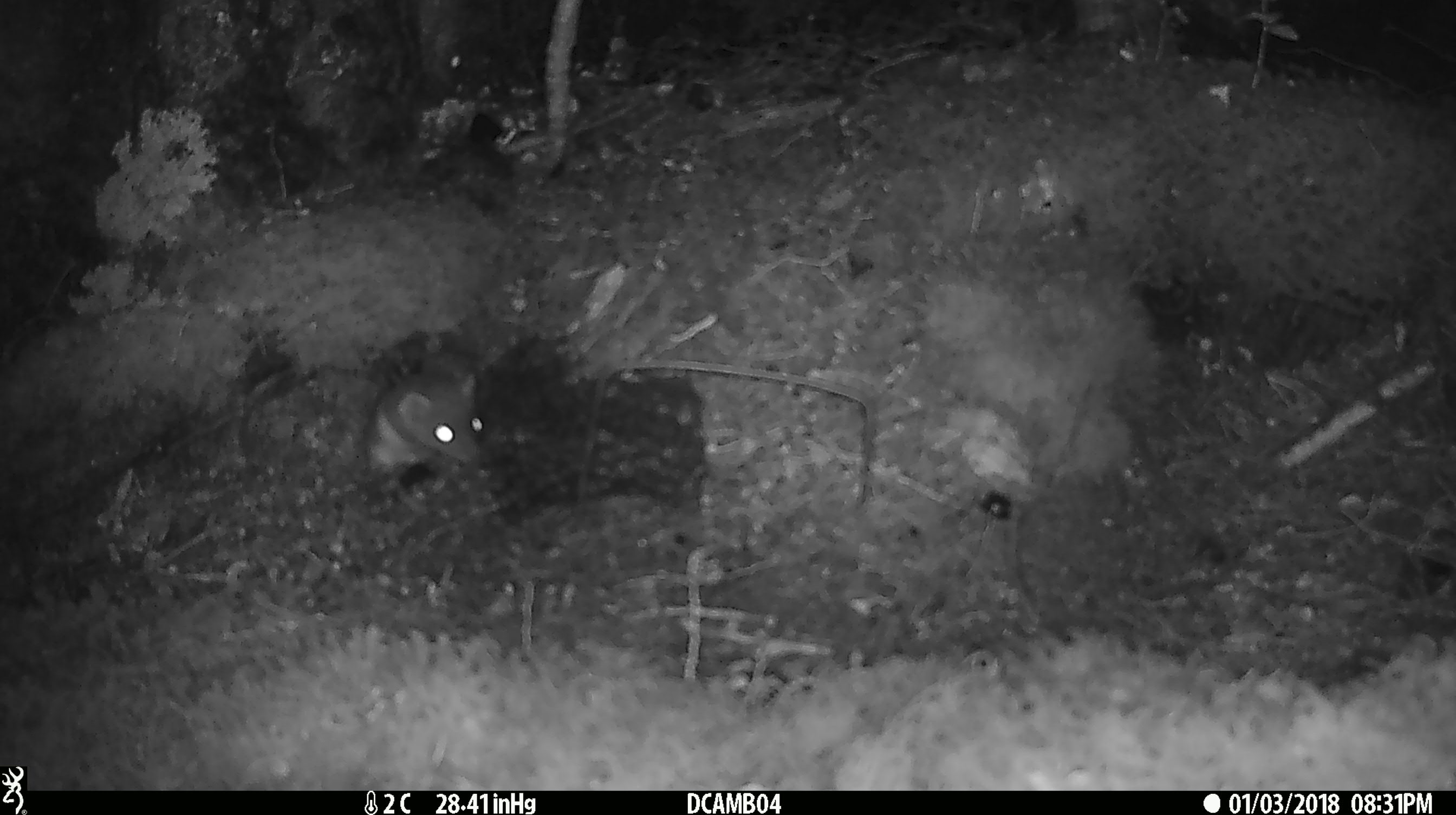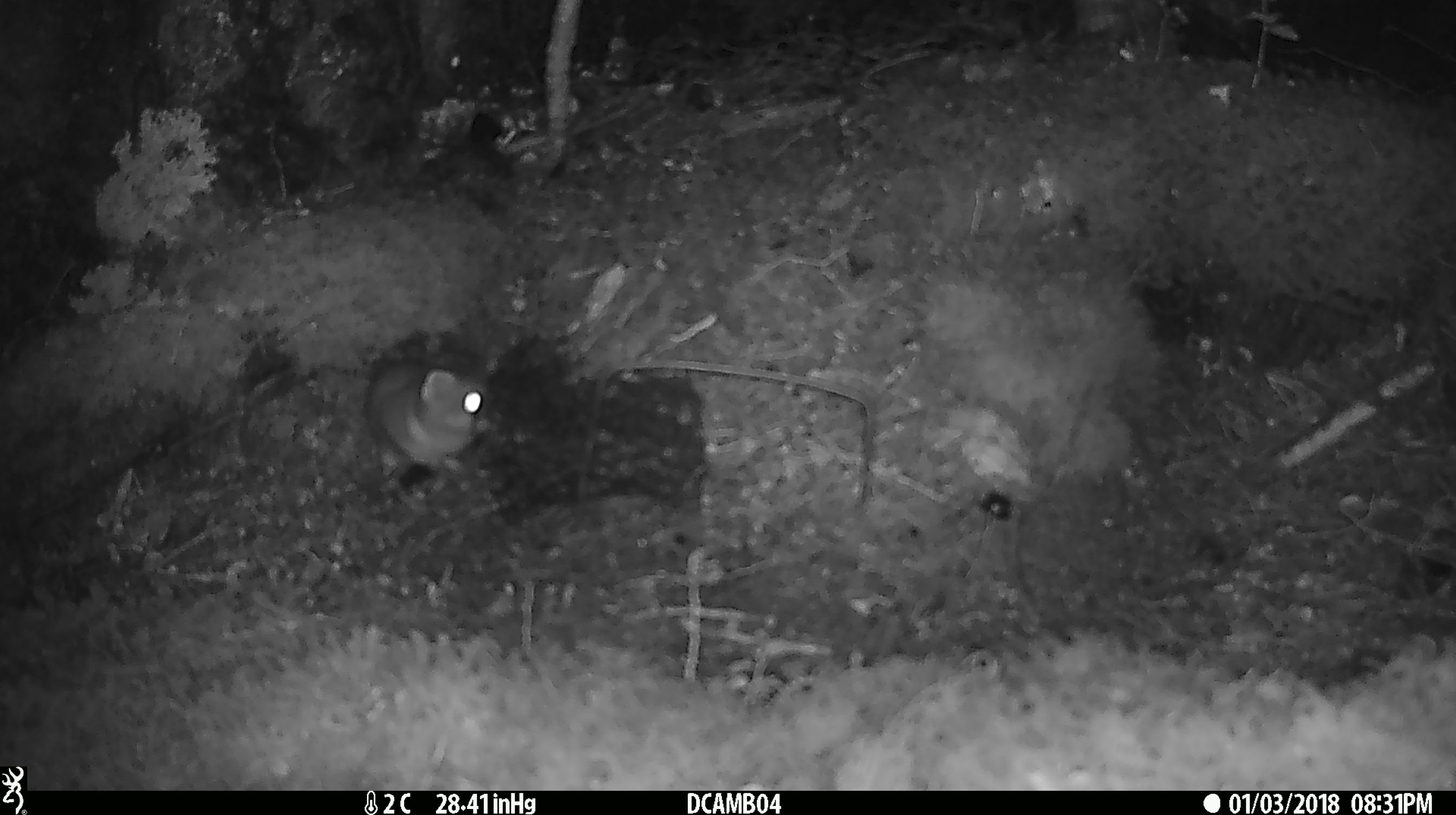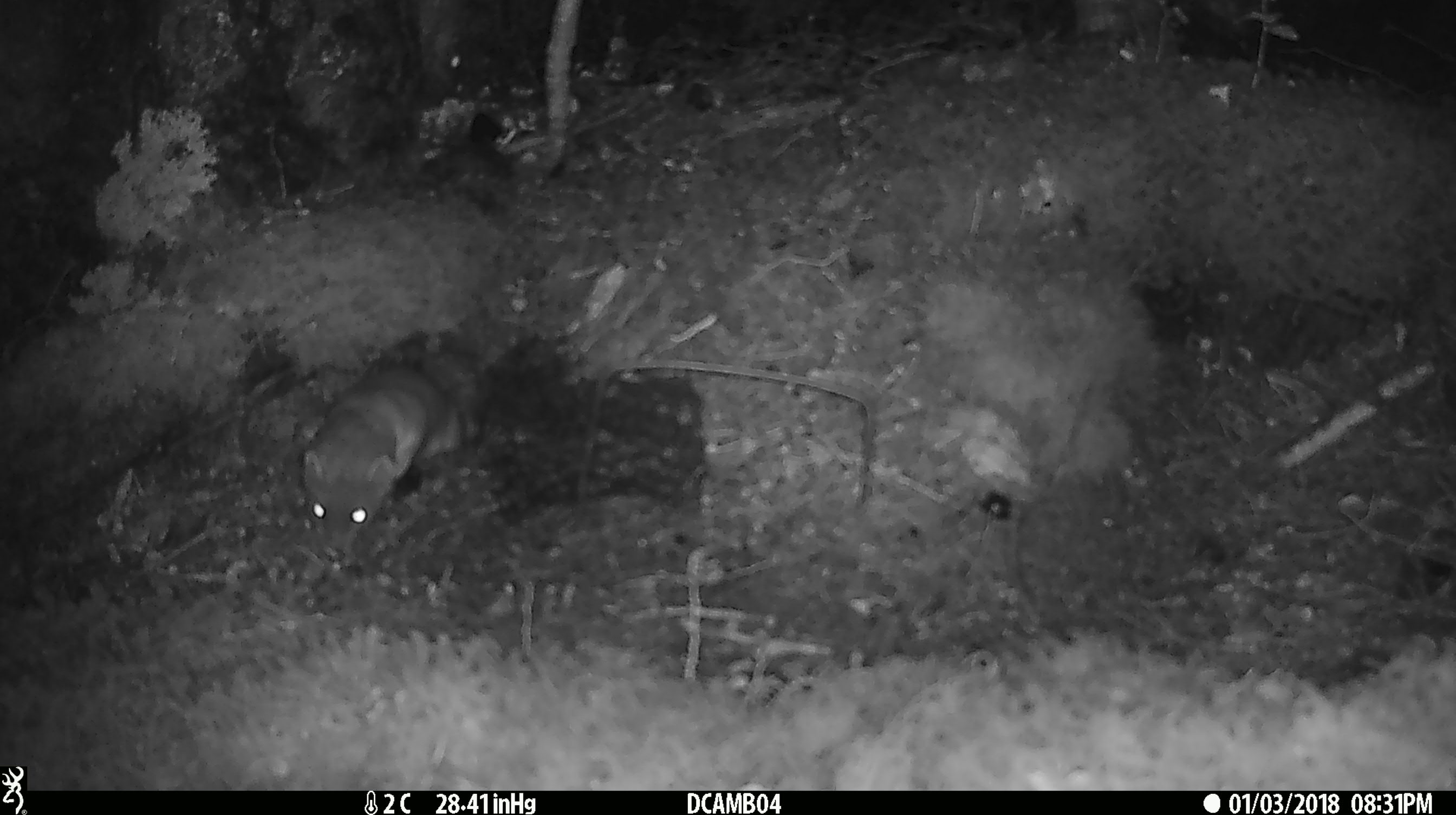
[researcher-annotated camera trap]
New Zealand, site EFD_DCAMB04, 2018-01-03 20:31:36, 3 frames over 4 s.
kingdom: Animalia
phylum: Chordata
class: Mammalia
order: Carnivora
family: Mustelidae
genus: Mustela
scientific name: Mustela erminea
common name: stoat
Stoat (Mustela erminea).